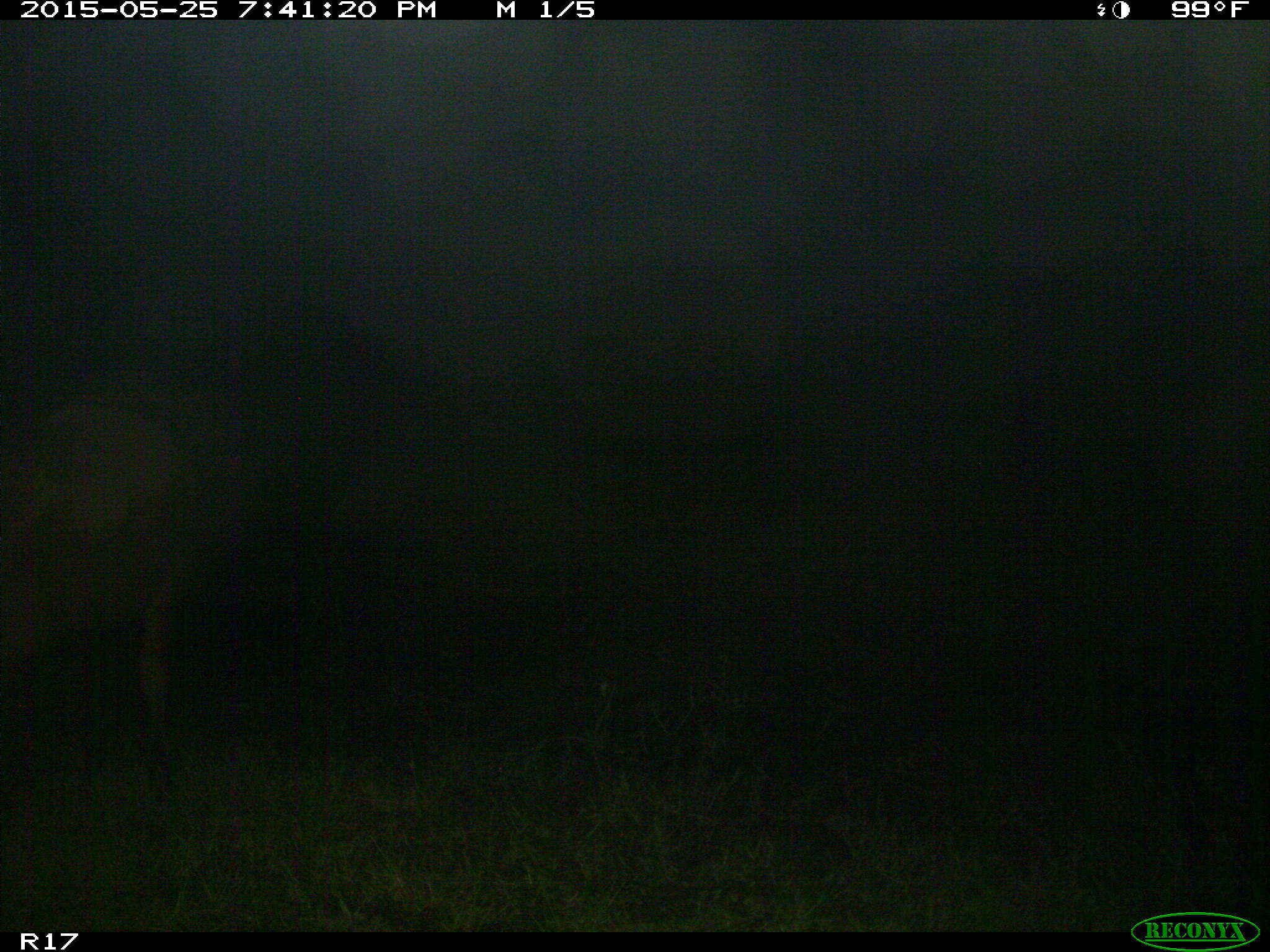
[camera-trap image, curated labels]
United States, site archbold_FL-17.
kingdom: Animalia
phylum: Chordata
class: Mammalia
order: Artiodactyla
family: Bovidae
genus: Bos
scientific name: Bos taurus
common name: domestic cow